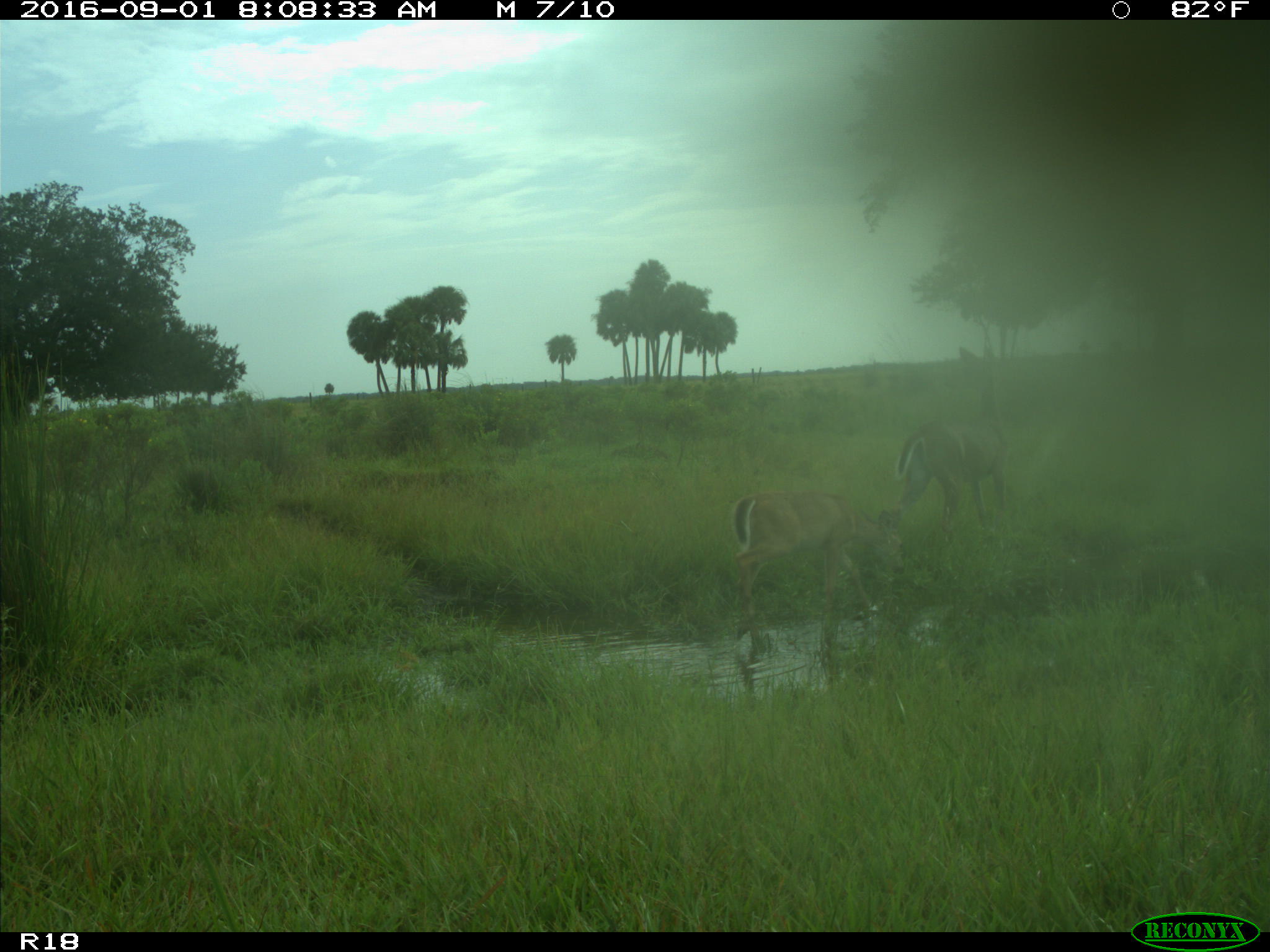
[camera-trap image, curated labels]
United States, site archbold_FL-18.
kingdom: Animalia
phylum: Chordata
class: Mammalia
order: Artiodactyla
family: Cervidae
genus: Odocoileus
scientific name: Odocoileus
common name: deer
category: unidentified deer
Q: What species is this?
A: Unidentified deer (deer) (Odocoileus).